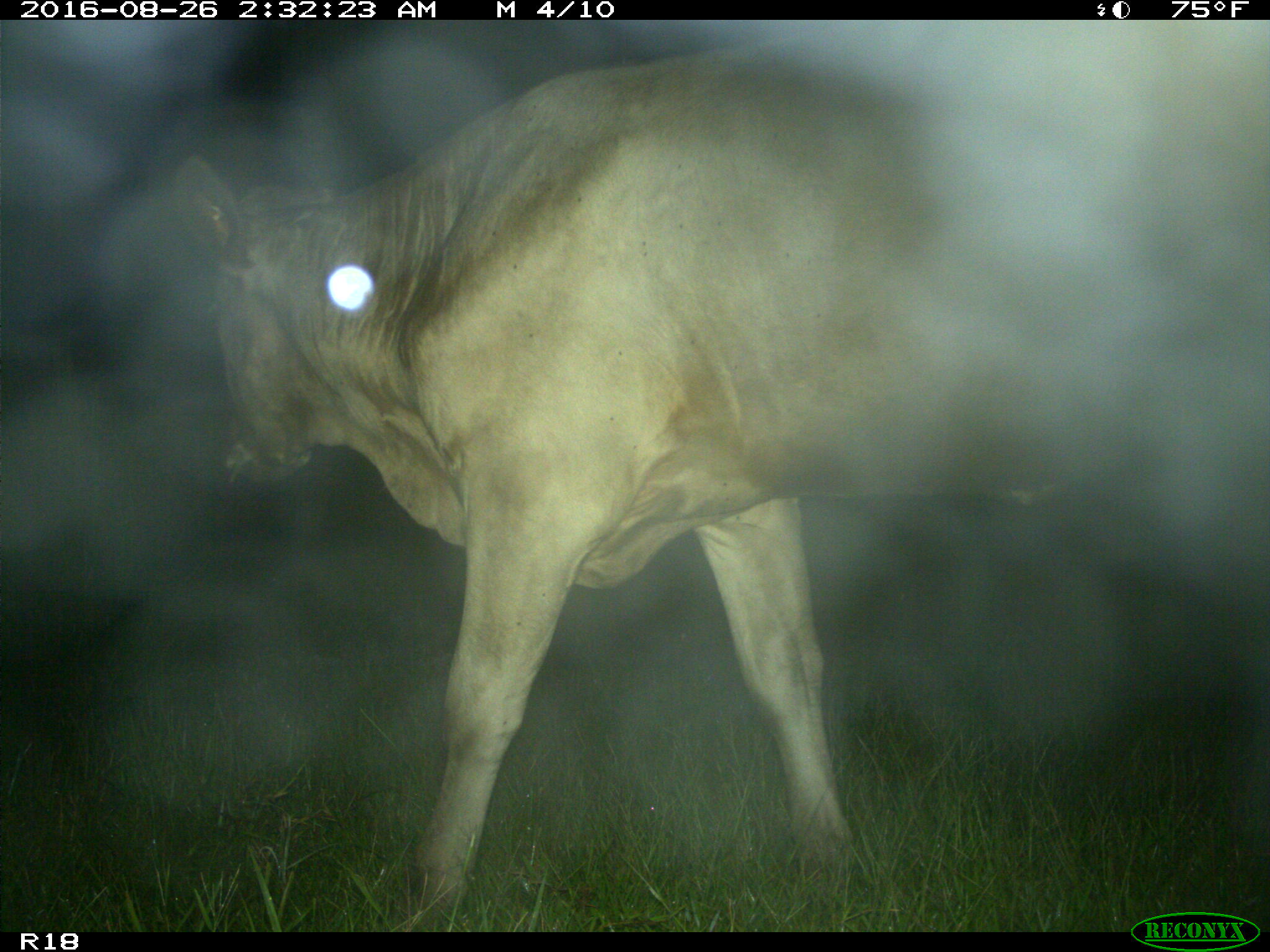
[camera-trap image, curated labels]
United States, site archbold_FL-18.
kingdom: Animalia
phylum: Chordata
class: Mammalia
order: Artiodactyla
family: Bovidae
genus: Bos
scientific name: Bos taurus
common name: domestic cow